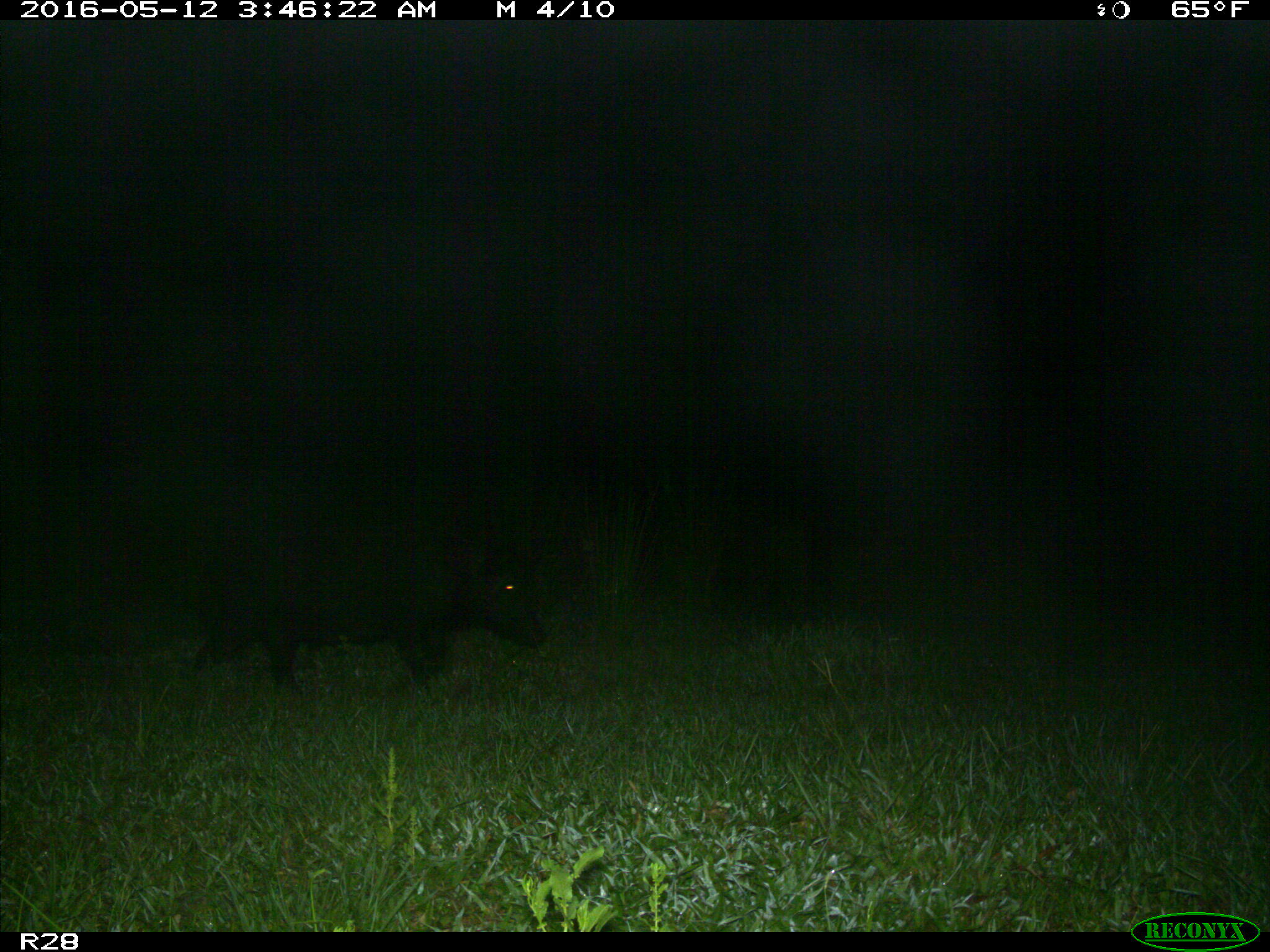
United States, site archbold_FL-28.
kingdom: Animalia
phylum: Chordata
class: Mammalia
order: Artiodactyla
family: Suidae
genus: Sus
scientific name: Sus scrofa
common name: wild boar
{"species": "Sus scrofa (wild boar)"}